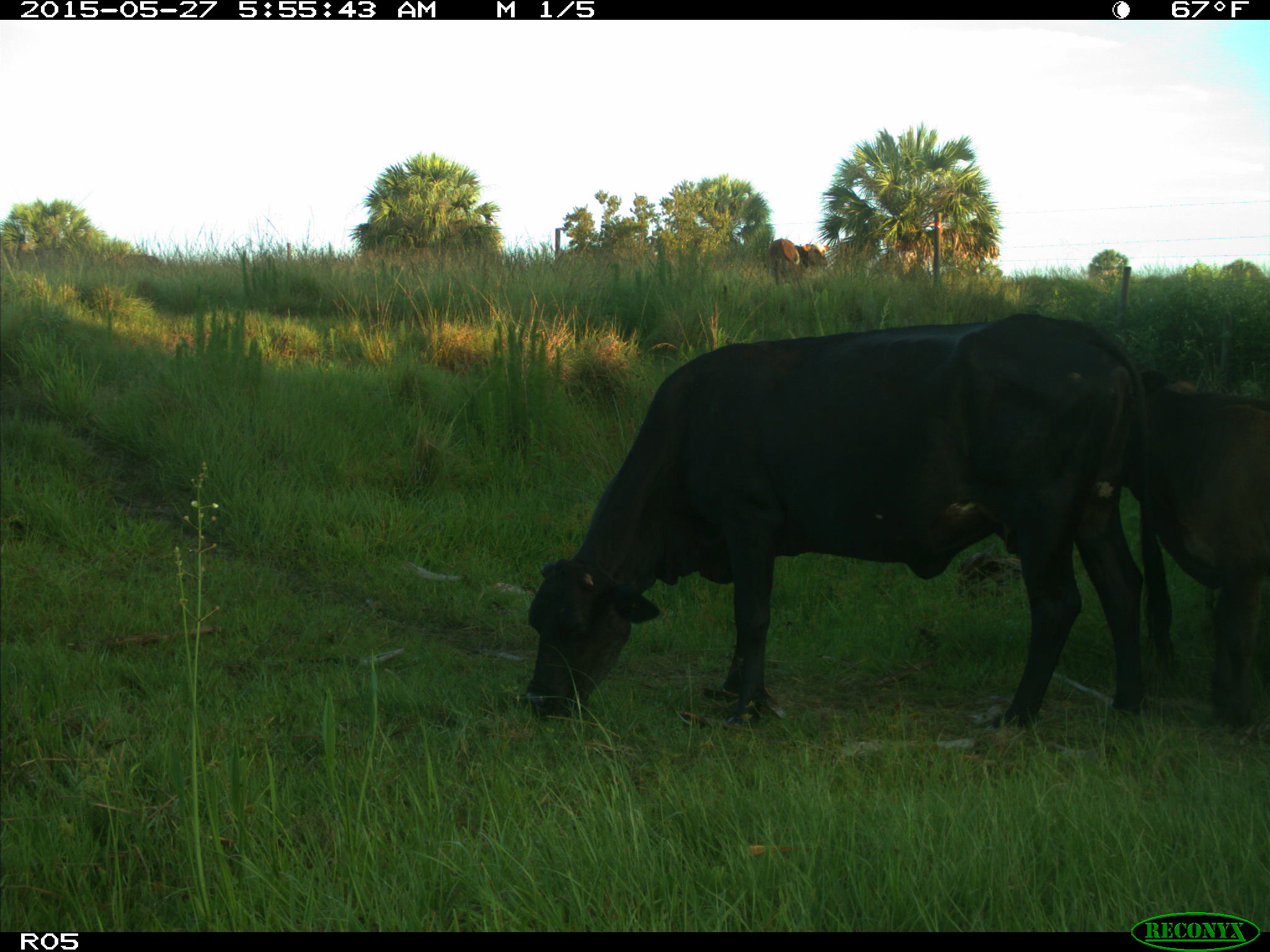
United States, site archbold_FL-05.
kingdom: Animalia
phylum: Chordata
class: Mammalia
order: Artiodactyla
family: Bovidae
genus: Bos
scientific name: Bos taurus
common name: domestic cow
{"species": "Bos taurus (domestic cow)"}